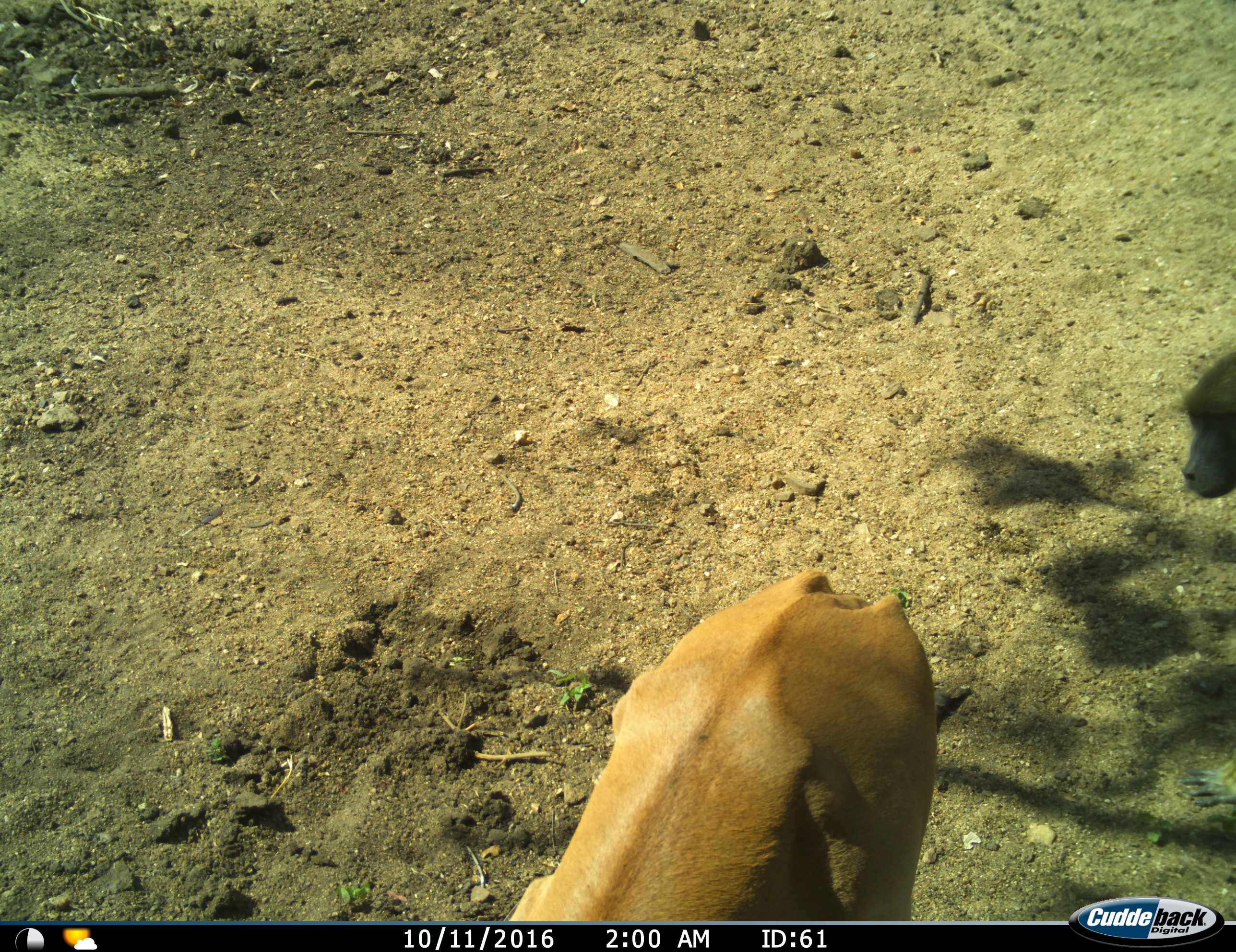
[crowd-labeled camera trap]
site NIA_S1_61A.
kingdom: Animalia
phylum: Chordata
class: Mammalia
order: Primates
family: Cercopithecidae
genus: Papio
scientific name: Papio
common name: baboon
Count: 1.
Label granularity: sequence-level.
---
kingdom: Animalia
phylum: Chordata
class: Mammalia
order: Artiodactyla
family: Bovidae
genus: Aepyceros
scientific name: Aepyceros melampus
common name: impala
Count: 1.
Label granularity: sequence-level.